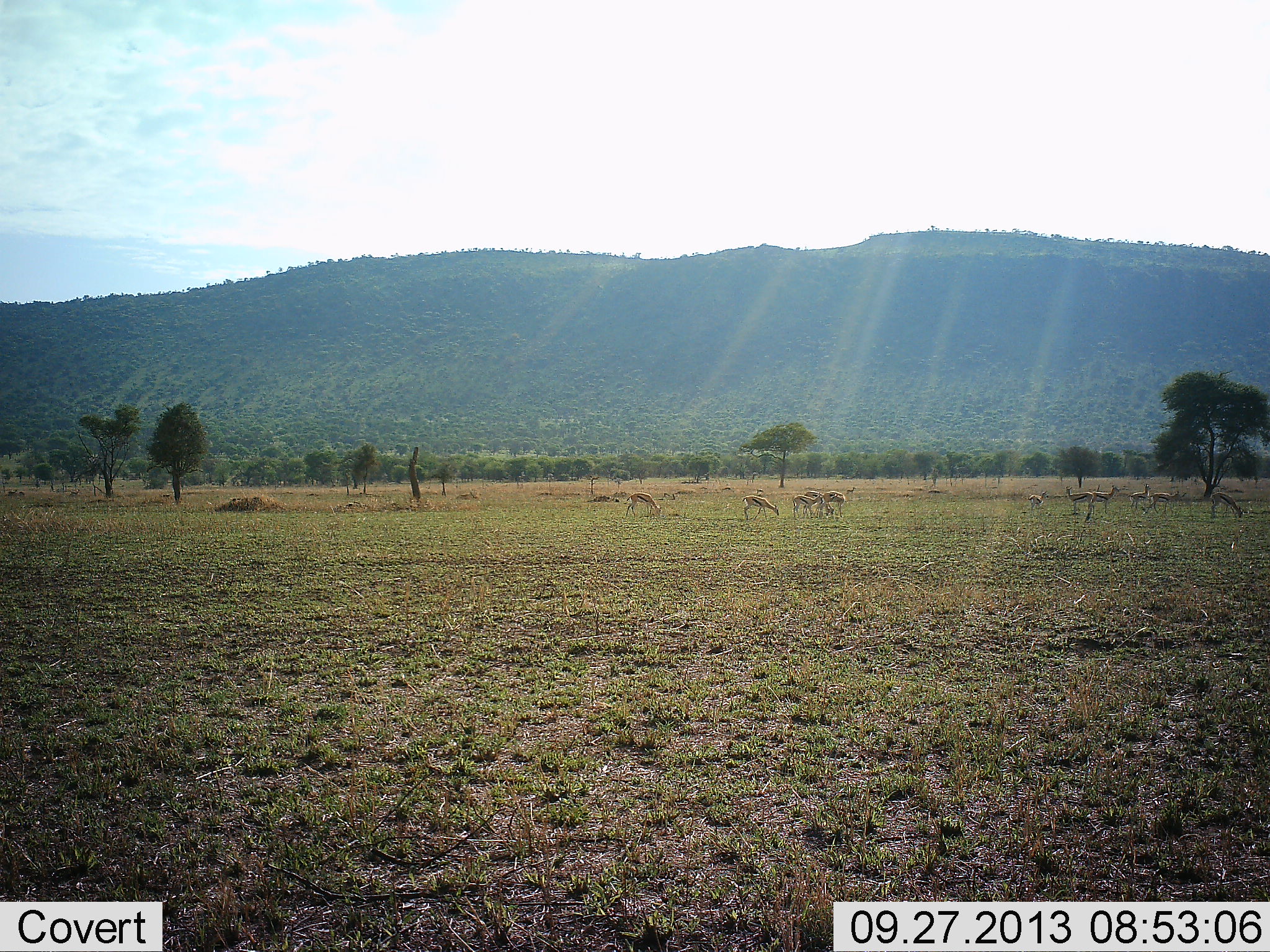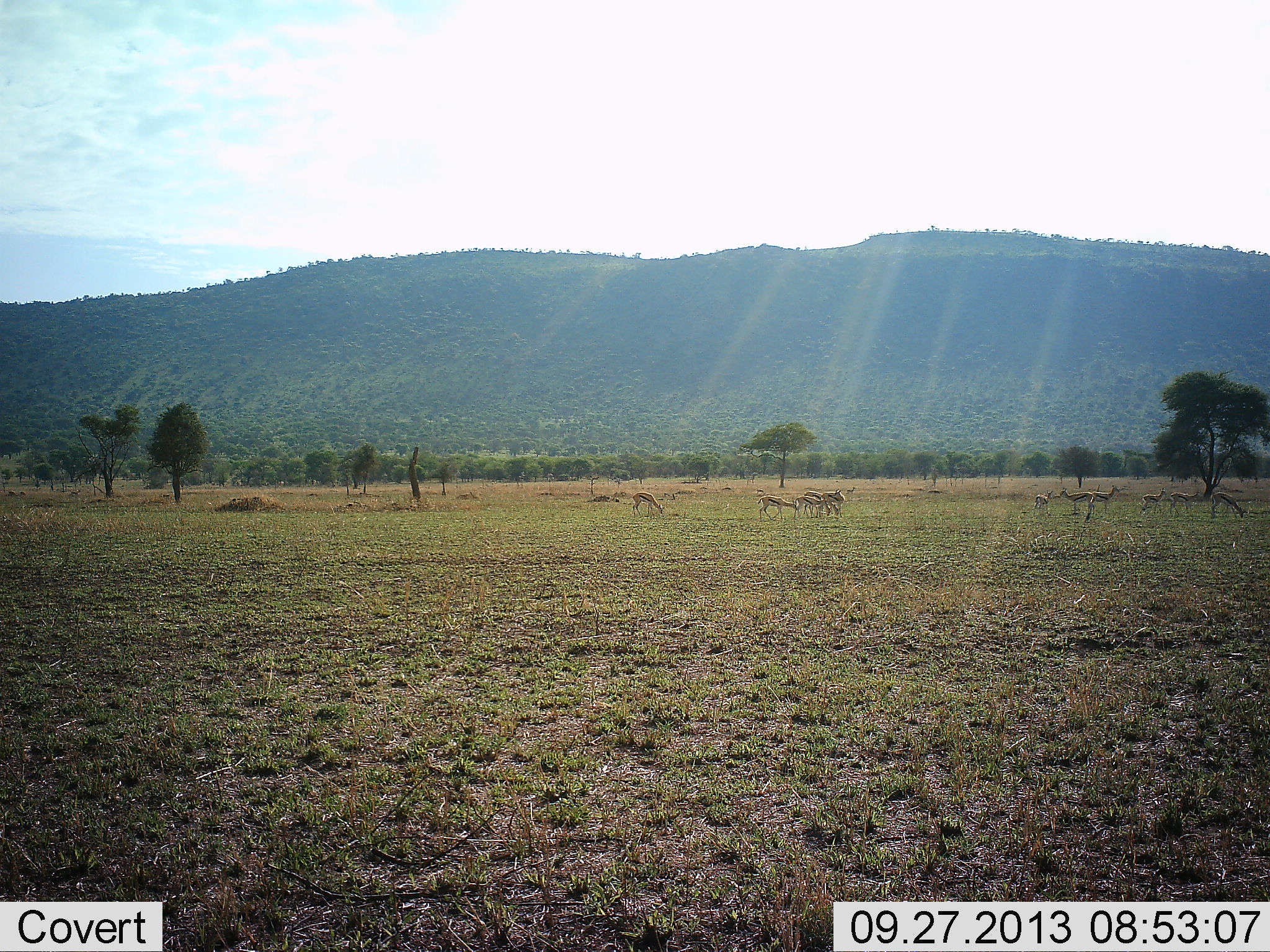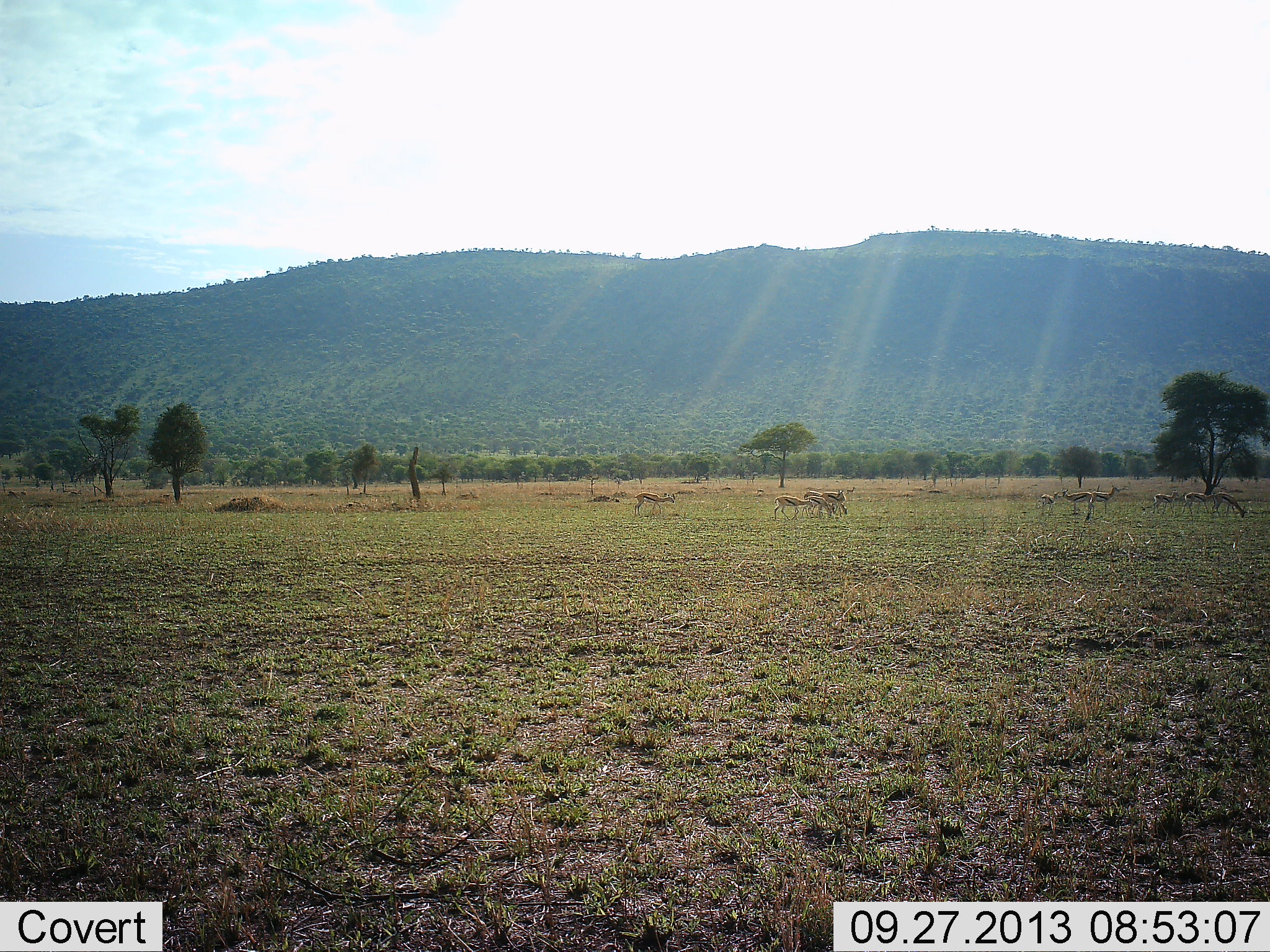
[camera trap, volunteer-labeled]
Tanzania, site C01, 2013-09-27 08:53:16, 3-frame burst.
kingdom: Animalia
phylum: Chordata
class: Mammalia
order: Artiodactyla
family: Bovidae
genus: Eudorcas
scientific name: Eudorcas thomsonii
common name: thomson's gazelle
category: gazellethomsons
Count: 11-50.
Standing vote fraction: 60%.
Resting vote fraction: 0%.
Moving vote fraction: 70%.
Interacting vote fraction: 10%.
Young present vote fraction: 10%.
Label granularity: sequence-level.